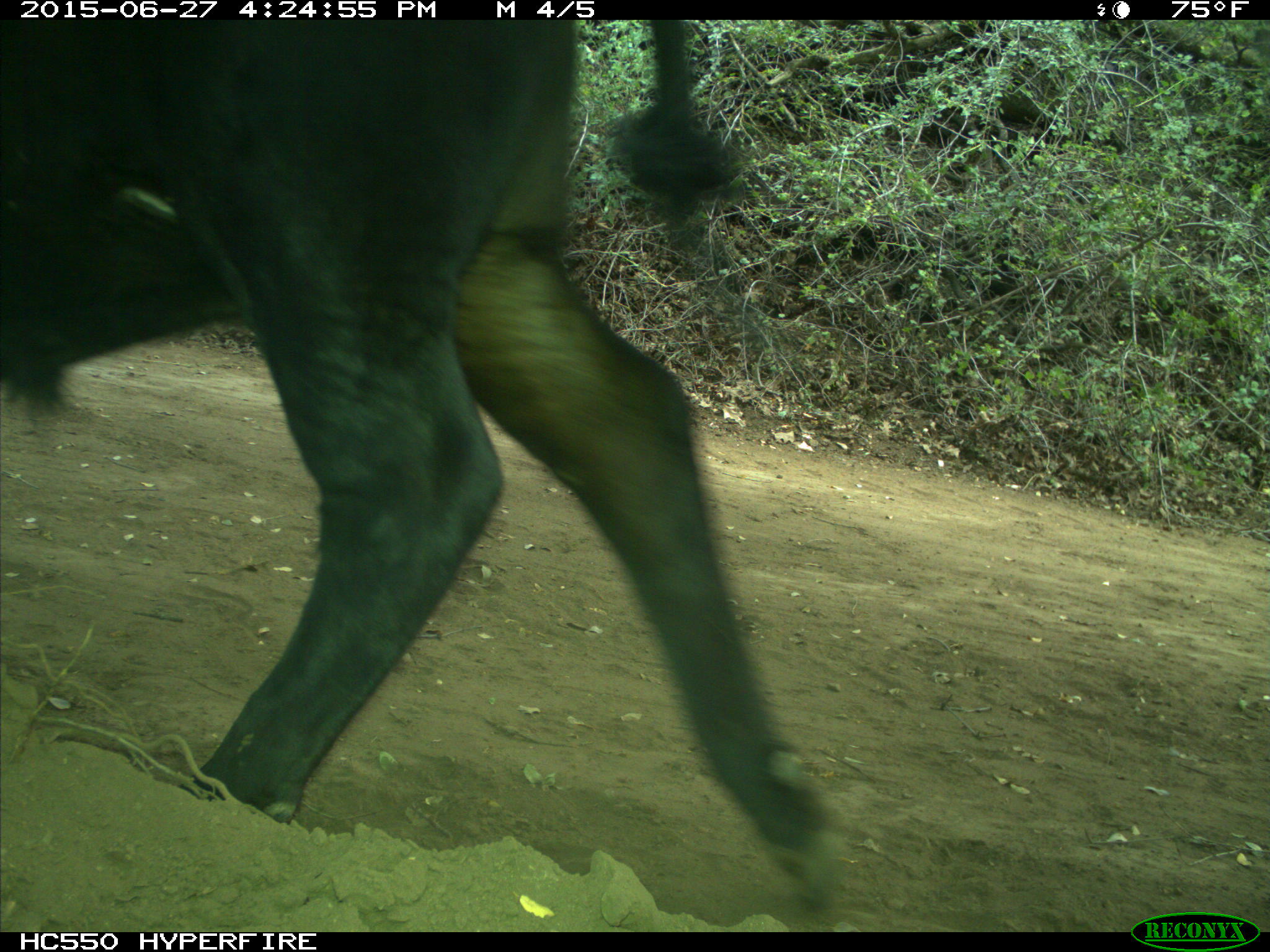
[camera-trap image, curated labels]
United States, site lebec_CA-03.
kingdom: Animalia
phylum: Chordata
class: Mammalia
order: Artiodactyla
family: Bovidae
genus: Bos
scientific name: Bos taurus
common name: domestic cow